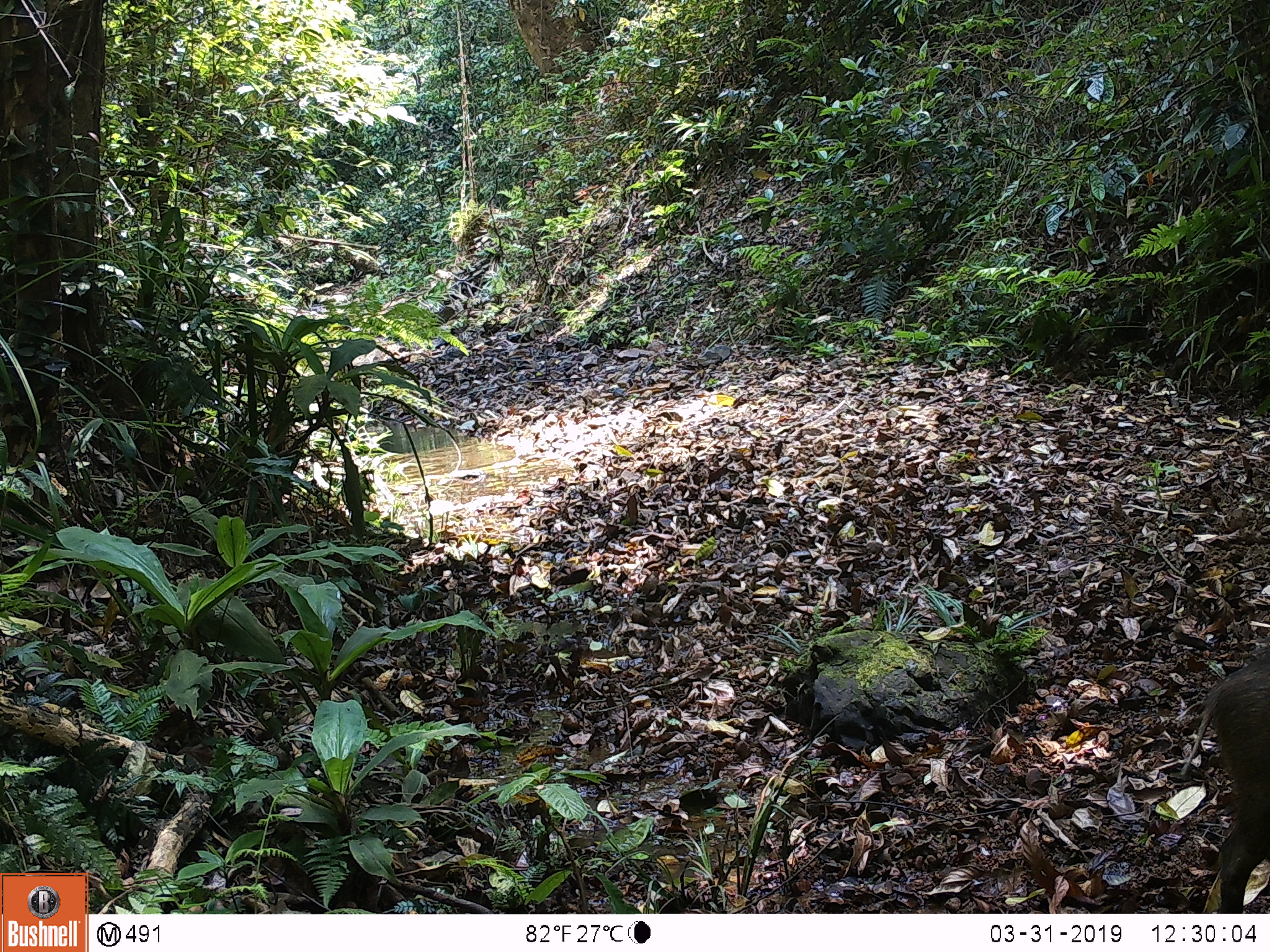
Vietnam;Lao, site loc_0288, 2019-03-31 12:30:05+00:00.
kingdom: Animalia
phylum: Chordata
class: Mammalia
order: Artiodactyla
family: Suidae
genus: Sus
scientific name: Sus scrofa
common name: eurasian wild pig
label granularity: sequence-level